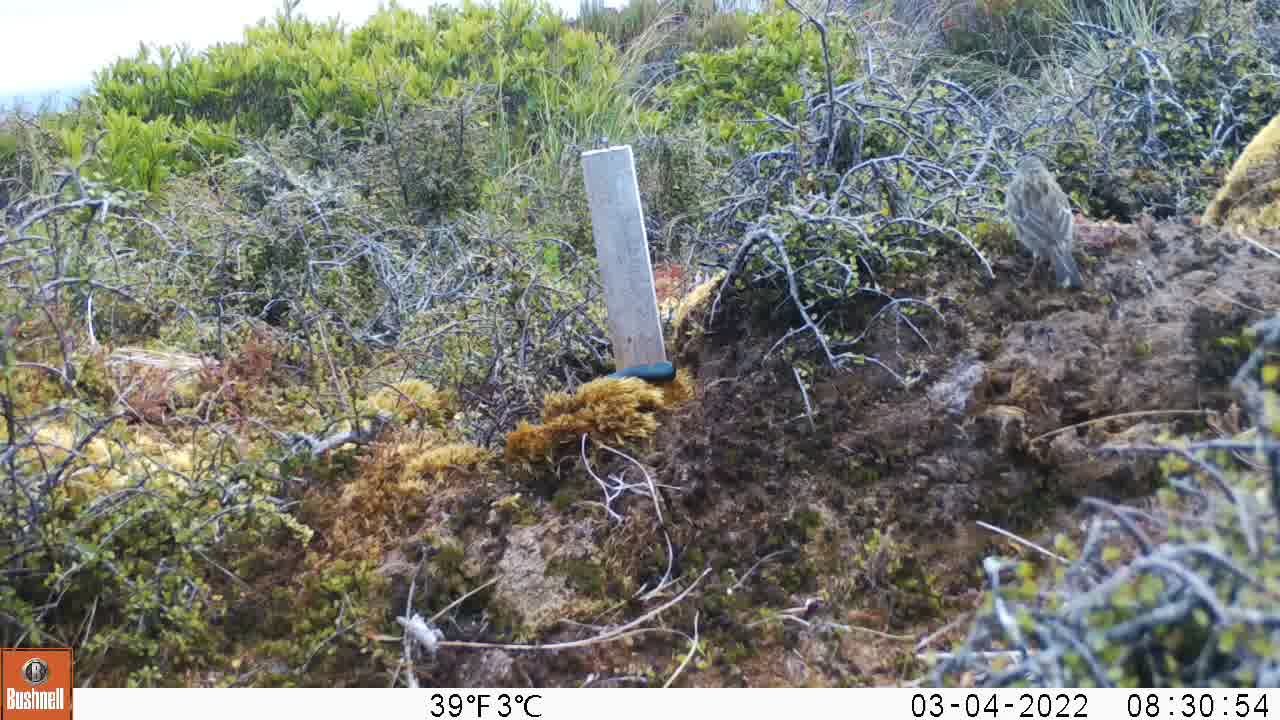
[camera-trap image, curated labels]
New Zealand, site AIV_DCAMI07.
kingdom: Animalia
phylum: Chordata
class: Aves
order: Passeriformes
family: Motacillidae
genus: Anthus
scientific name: Anthus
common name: pipit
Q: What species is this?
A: Pipit (Anthus).